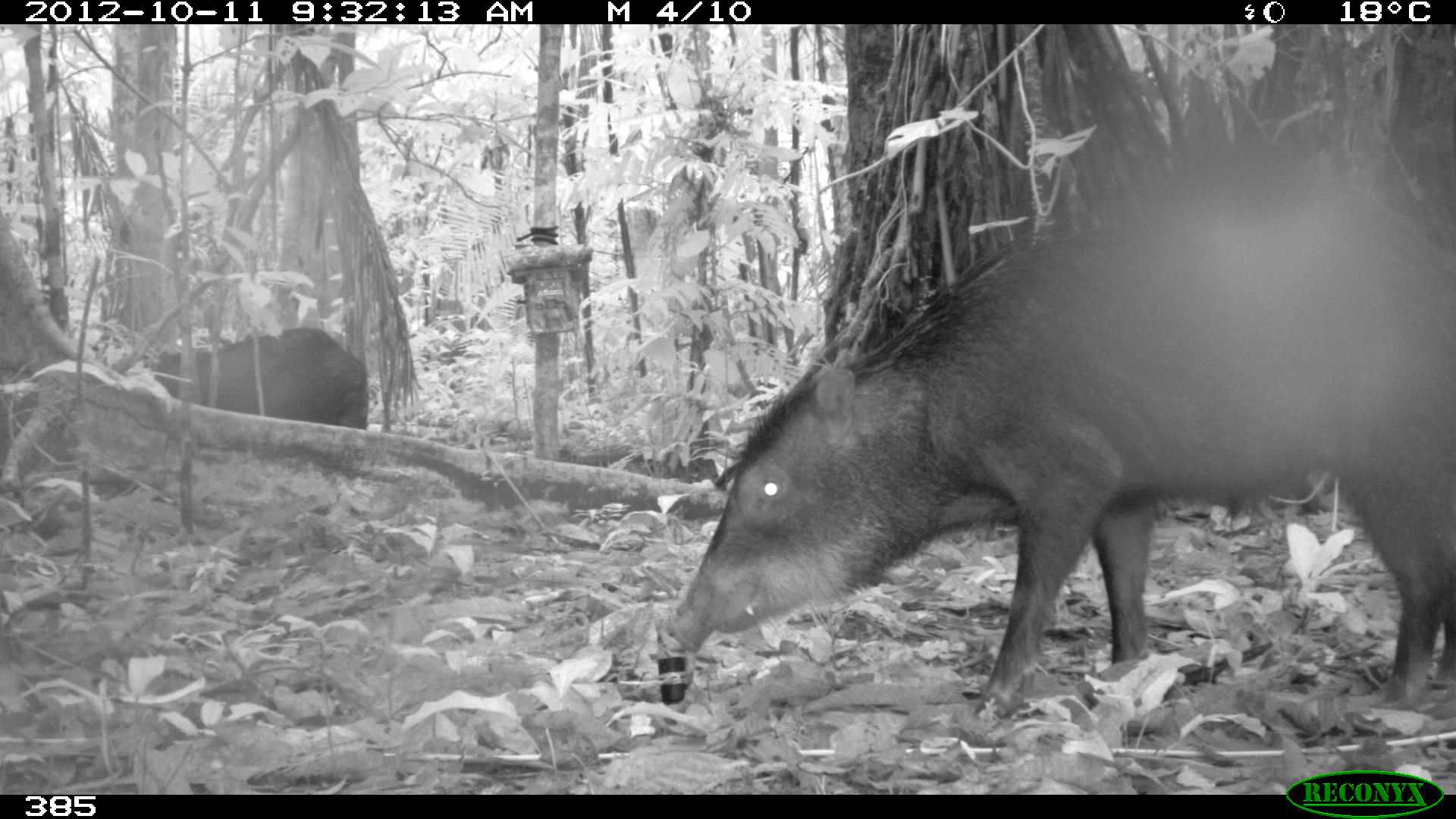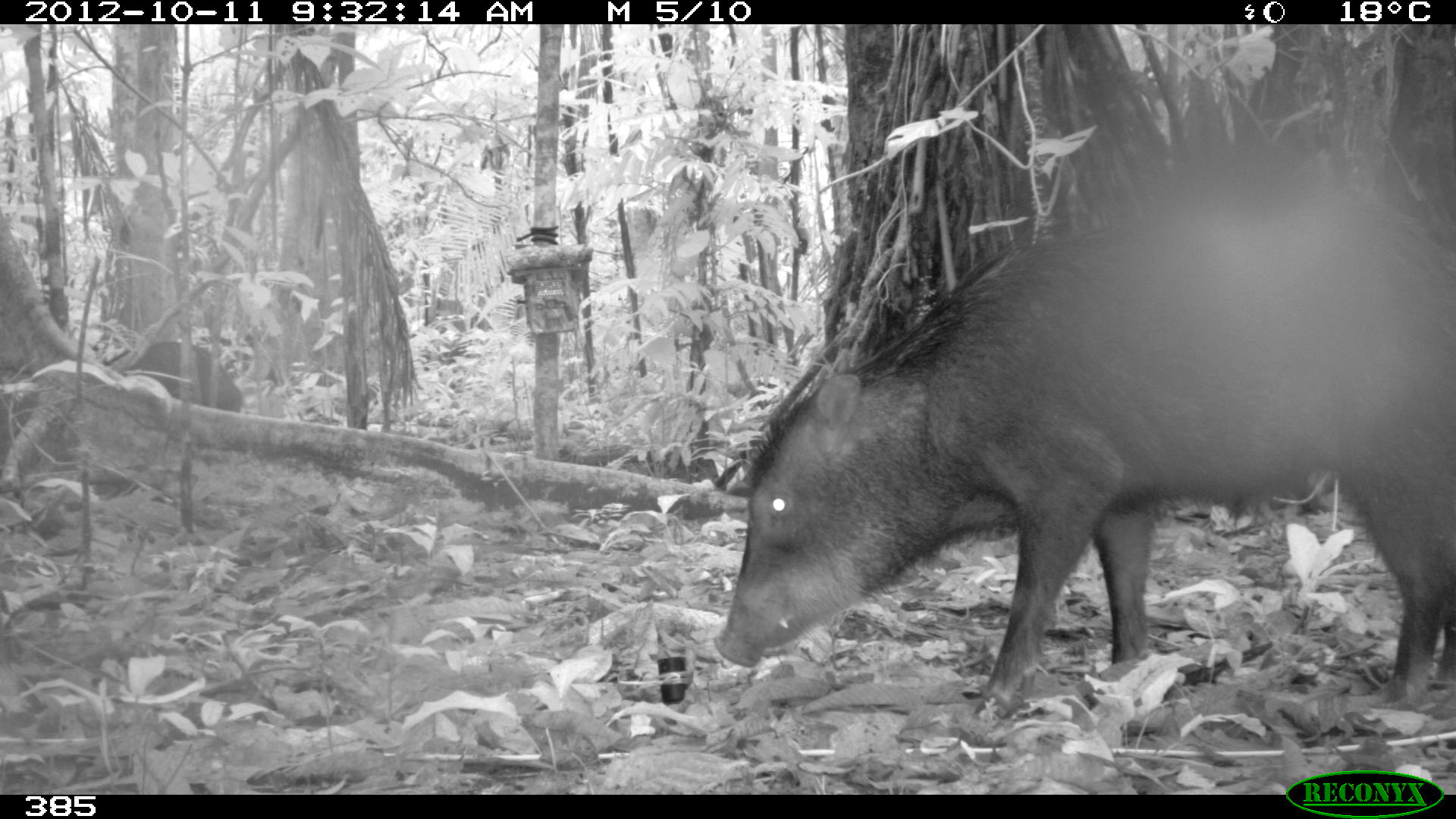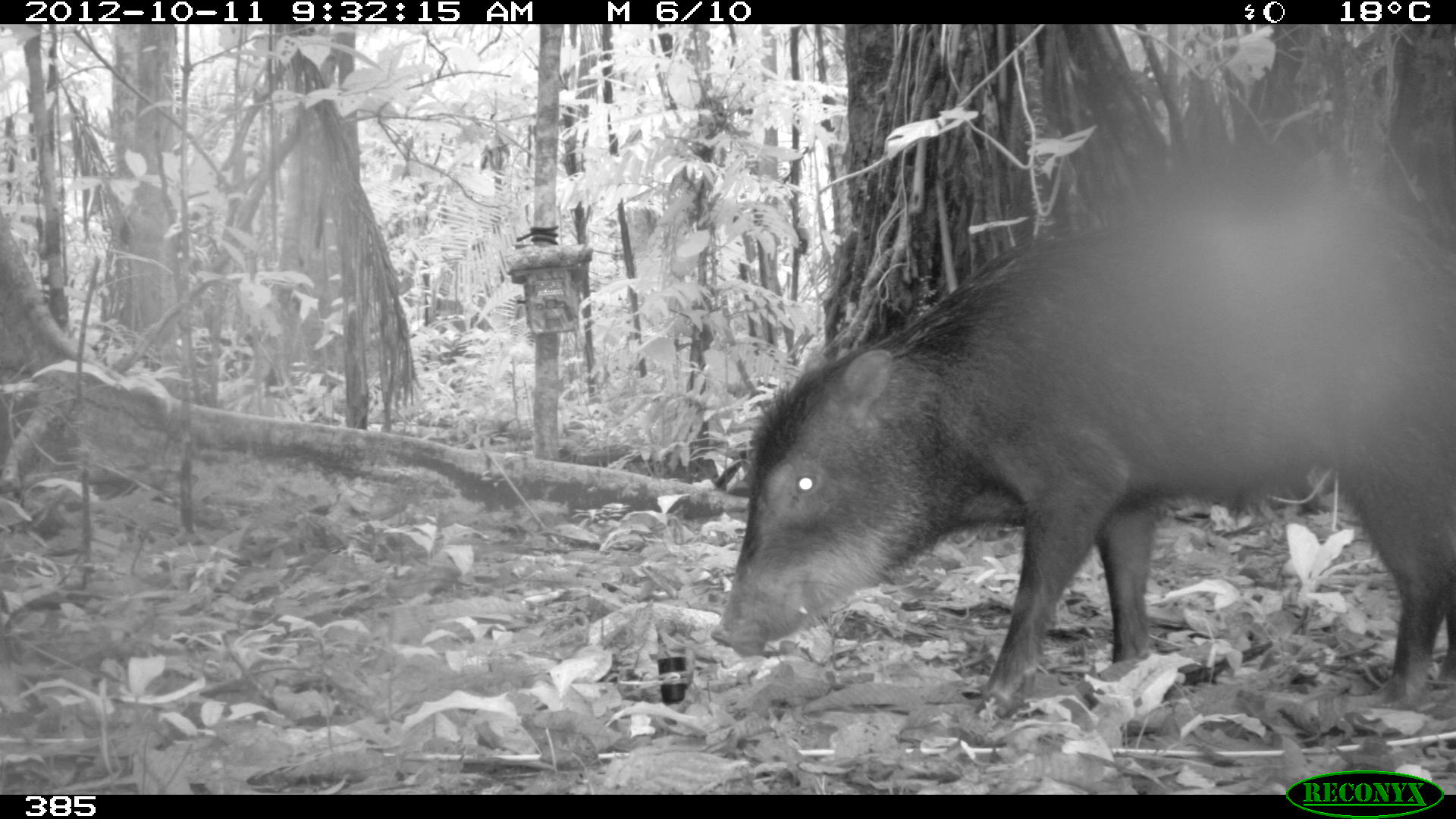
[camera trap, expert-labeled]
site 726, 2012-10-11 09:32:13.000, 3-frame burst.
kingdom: Animalia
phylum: Chordata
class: Mammalia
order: Artiodactyla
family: Tayassuidae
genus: Tayassu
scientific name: Tayassu pecari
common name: white-lipped peccary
Tayassu pecari (white-lipped peccary).